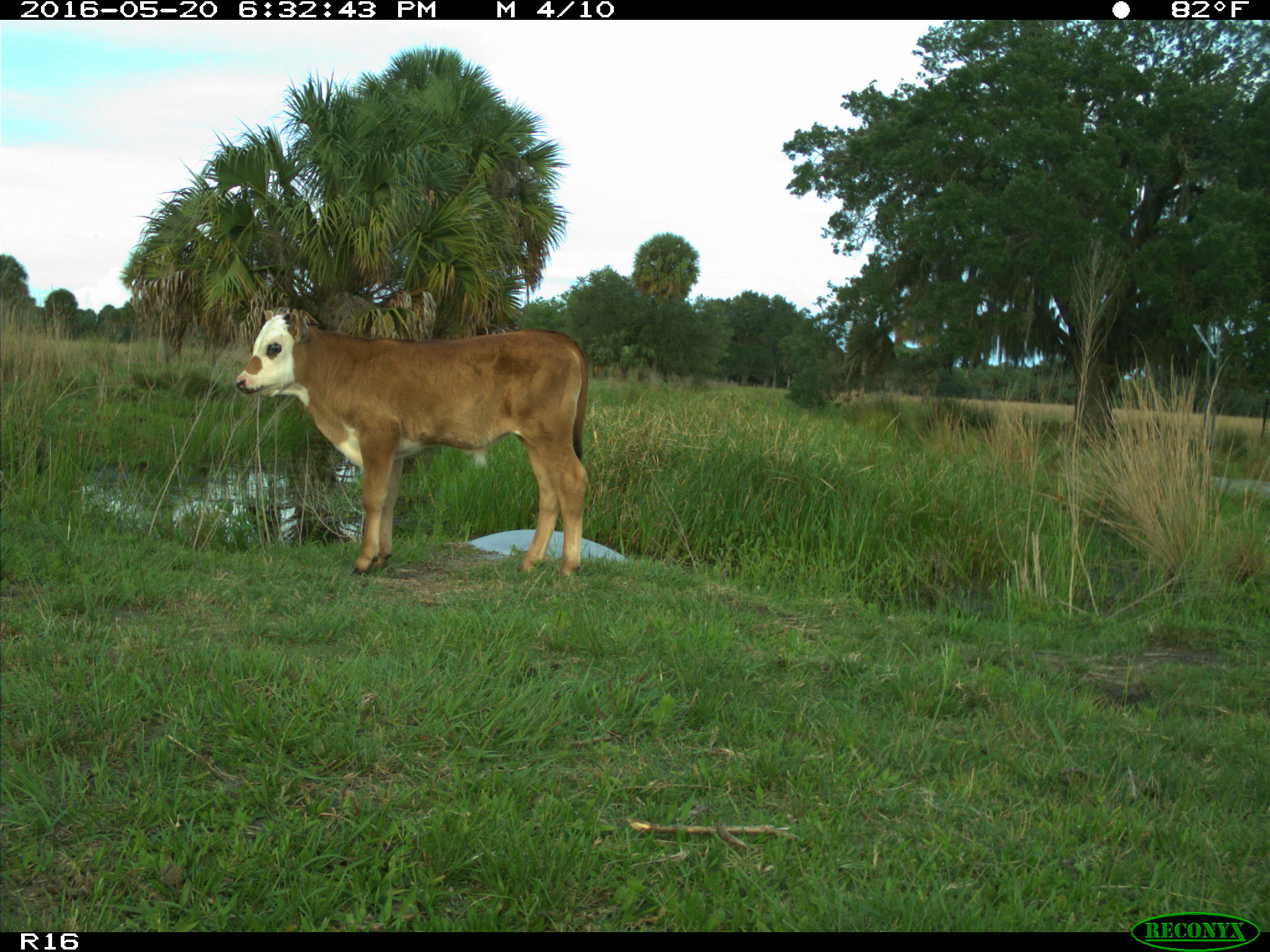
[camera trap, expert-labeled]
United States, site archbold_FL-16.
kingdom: Animalia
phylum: Chordata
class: Mammalia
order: Artiodactyla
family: Bovidae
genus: Bos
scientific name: Bos taurus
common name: domestic cow